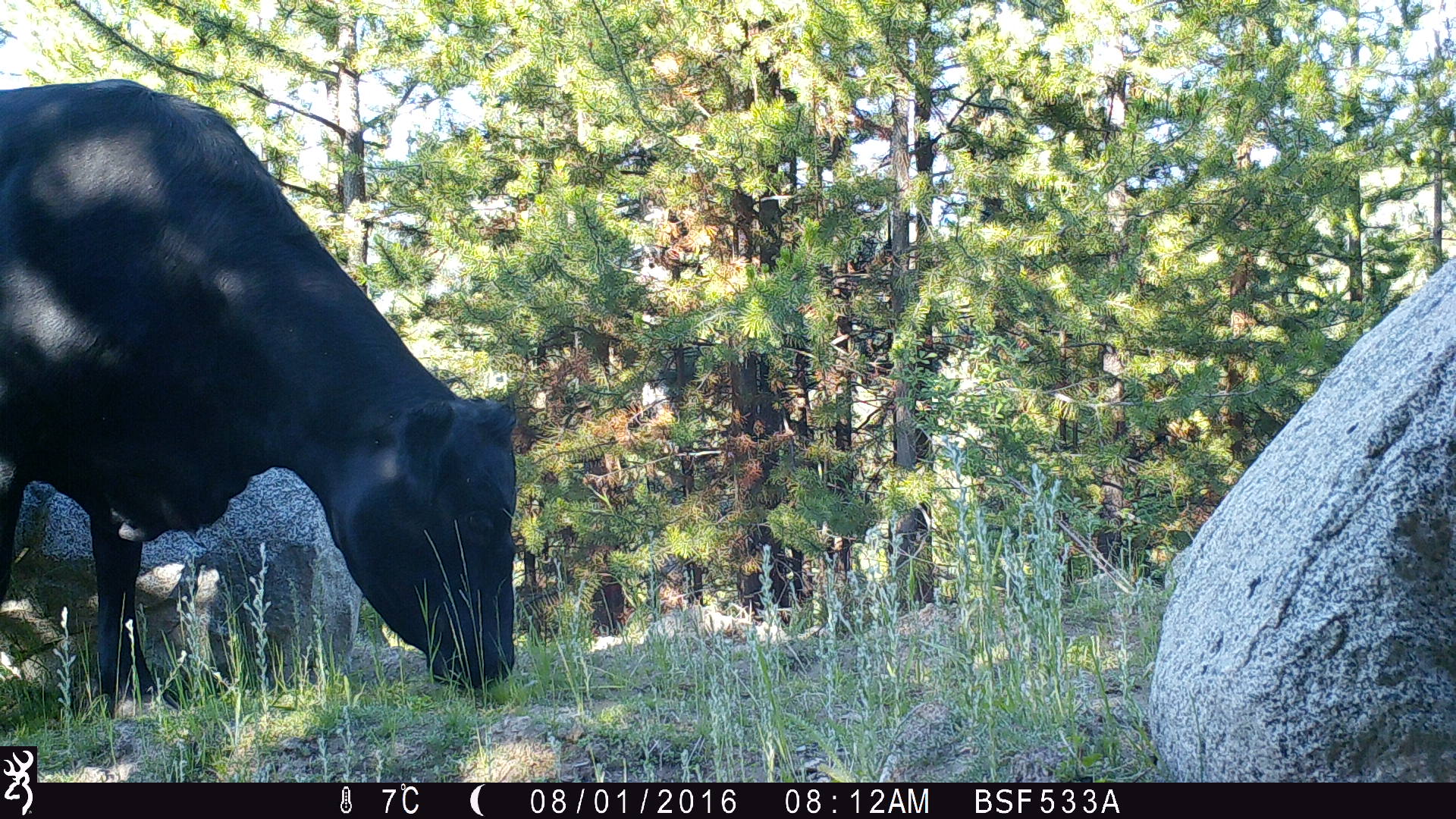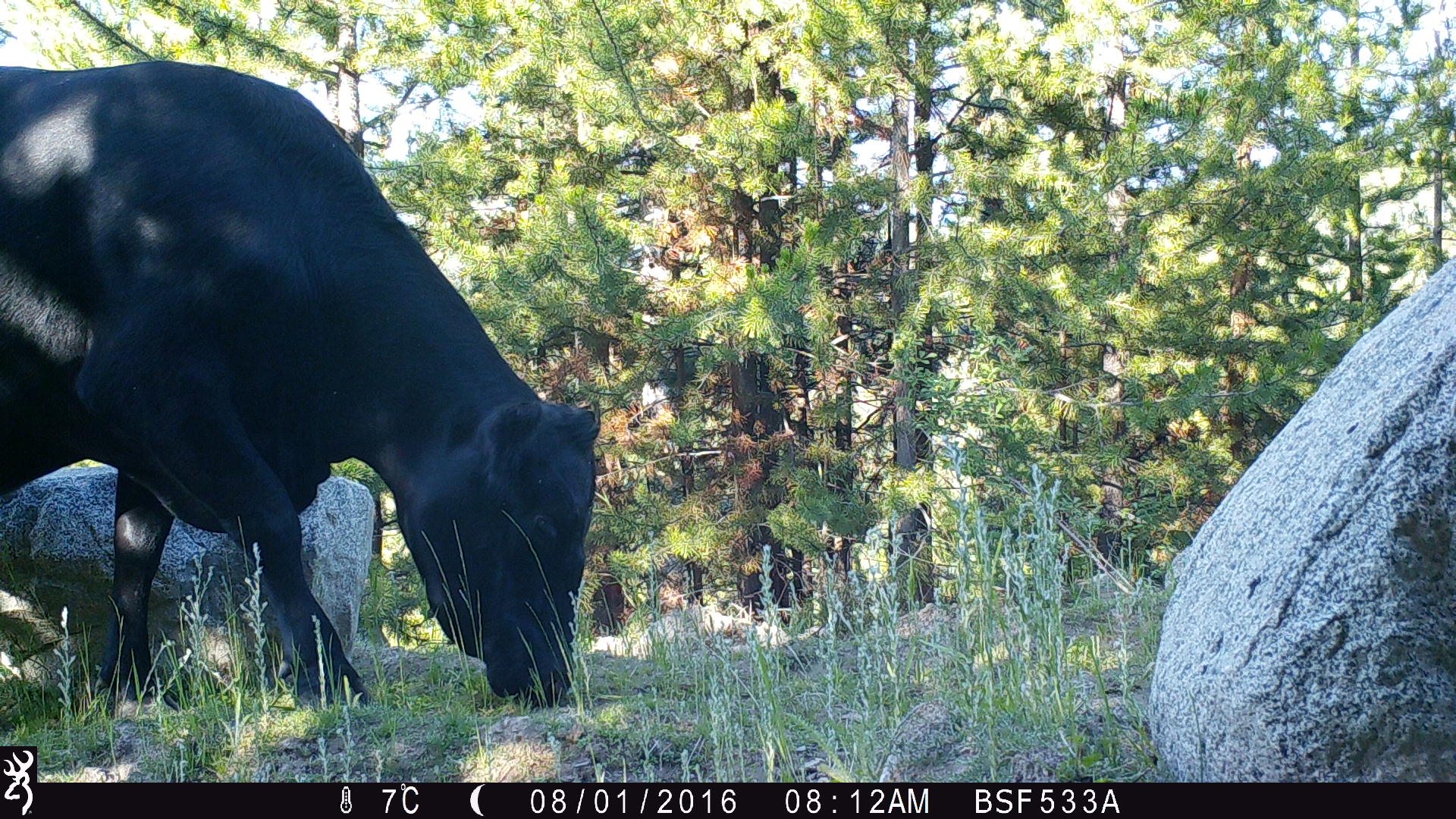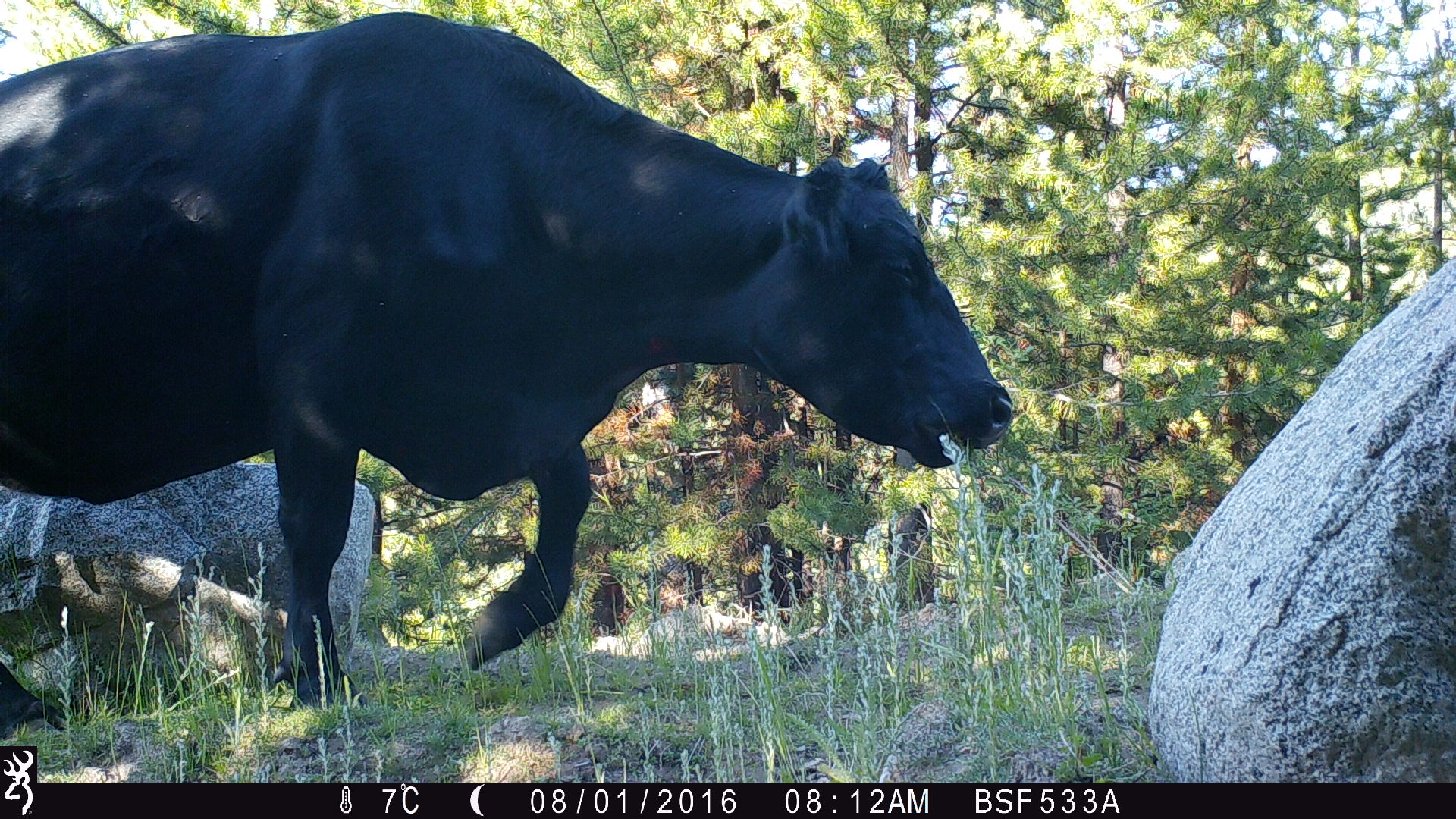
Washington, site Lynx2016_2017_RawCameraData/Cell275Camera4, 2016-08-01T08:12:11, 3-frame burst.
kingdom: Animalia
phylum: Chordata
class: Mammalia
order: Artiodactyla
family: Bovidae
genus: Bos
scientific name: Bos taurus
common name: domestic cattle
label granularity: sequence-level